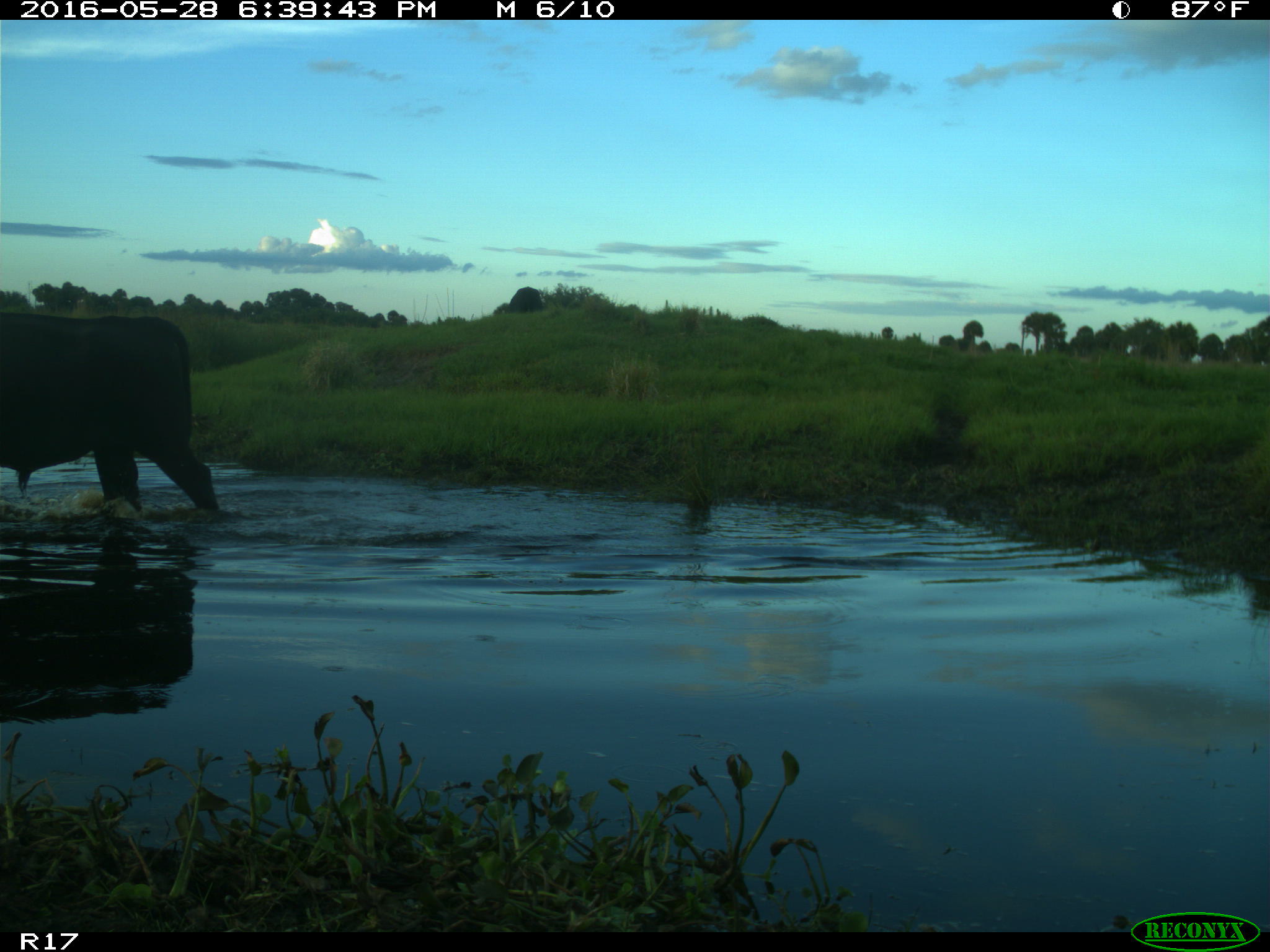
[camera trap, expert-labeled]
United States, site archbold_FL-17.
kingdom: Animalia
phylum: Chordata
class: Mammalia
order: Artiodactyla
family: Bovidae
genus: Bos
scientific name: Bos taurus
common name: domestic cow